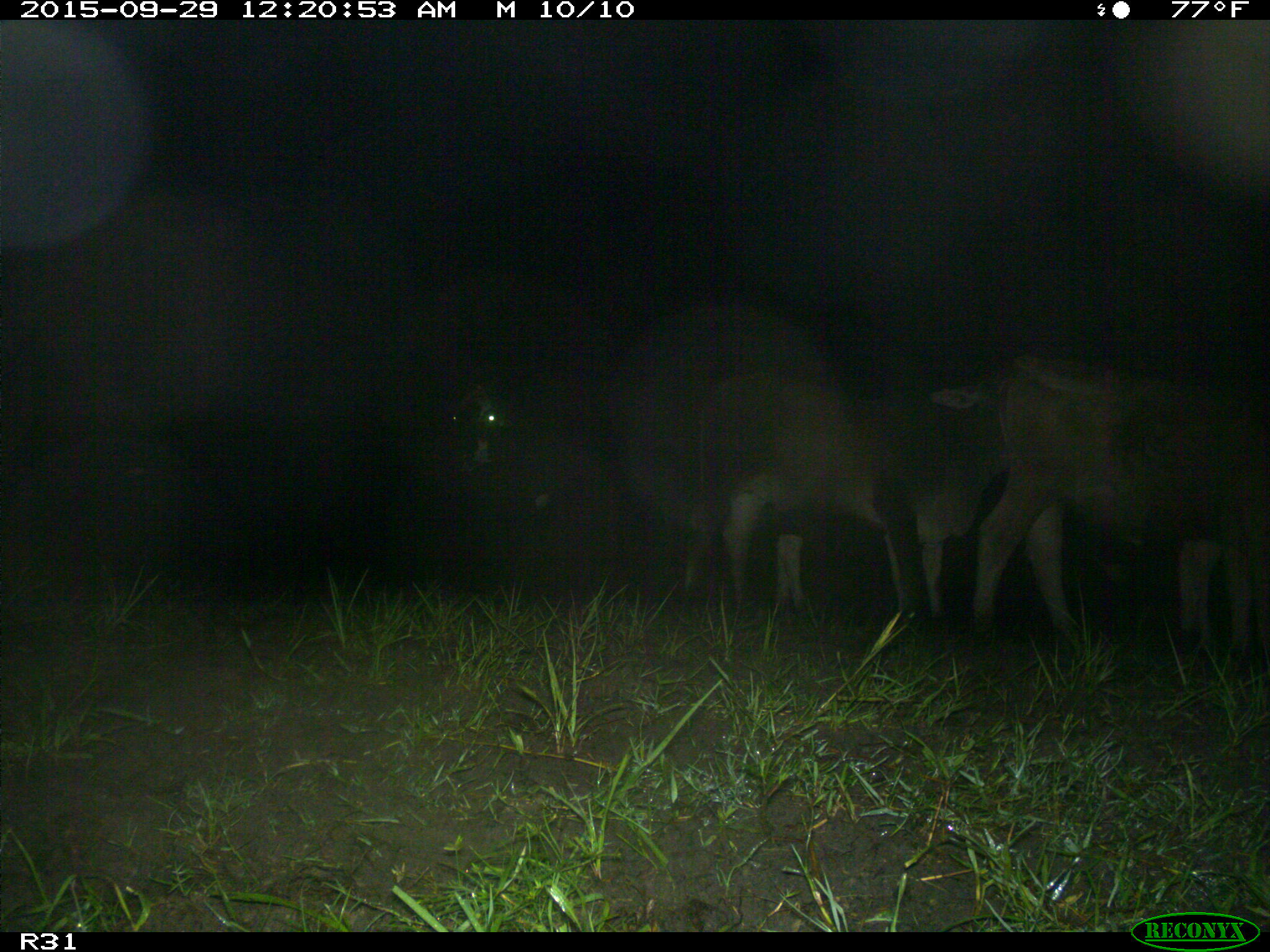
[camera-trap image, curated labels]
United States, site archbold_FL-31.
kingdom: Animalia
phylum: Chordata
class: Mammalia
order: Artiodactyla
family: Bovidae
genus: Bos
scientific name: Bos taurus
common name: domestic cow